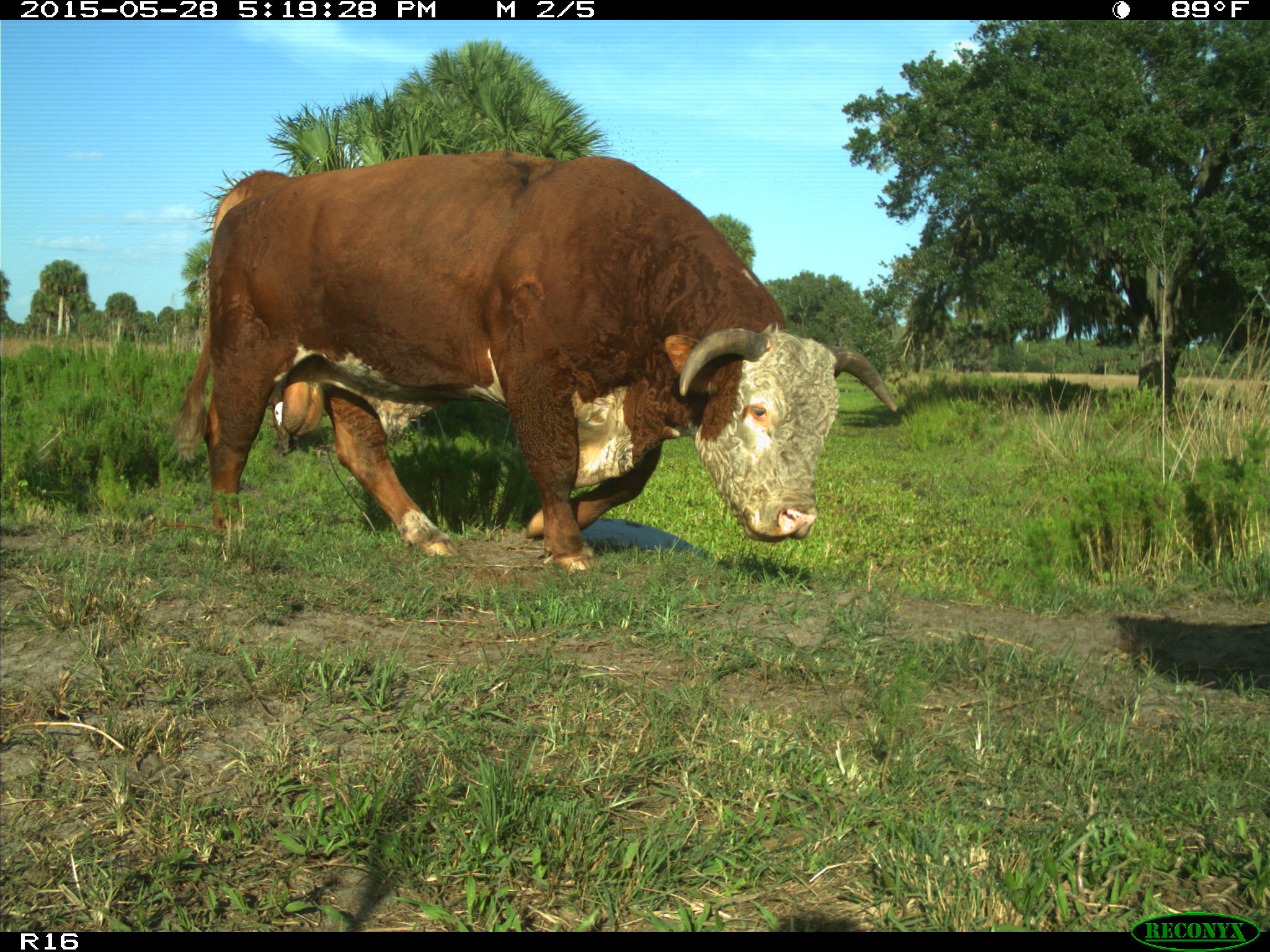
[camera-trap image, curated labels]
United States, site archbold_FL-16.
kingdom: Animalia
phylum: Chordata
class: Mammalia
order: Artiodactyla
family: Bovidae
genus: Bos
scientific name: Bos taurus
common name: domestic cow